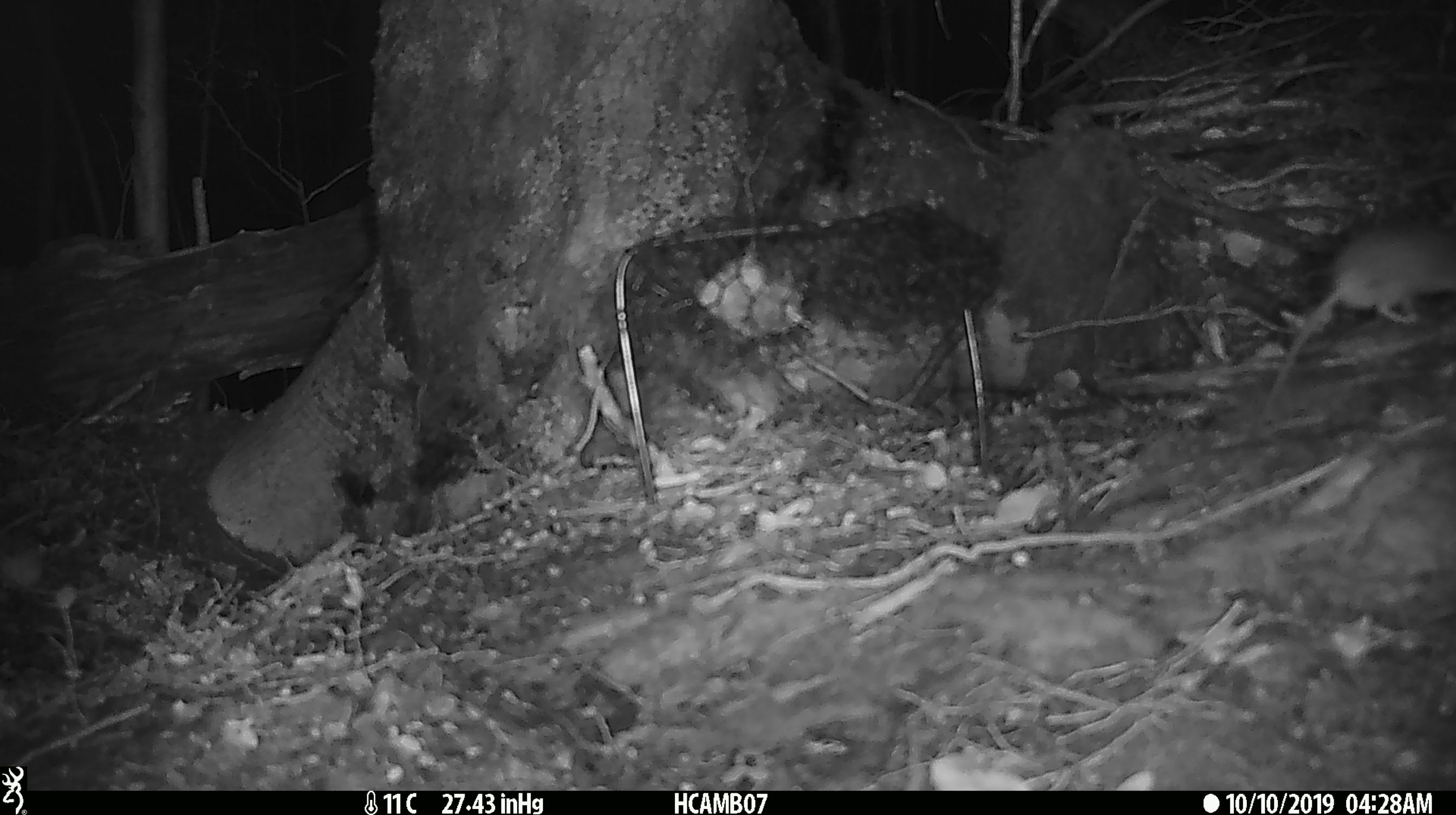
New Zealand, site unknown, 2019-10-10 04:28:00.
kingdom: Animalia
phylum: Chordata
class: Mammalia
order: Rodentia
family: Muridae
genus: Mus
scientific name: Mus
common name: mouse